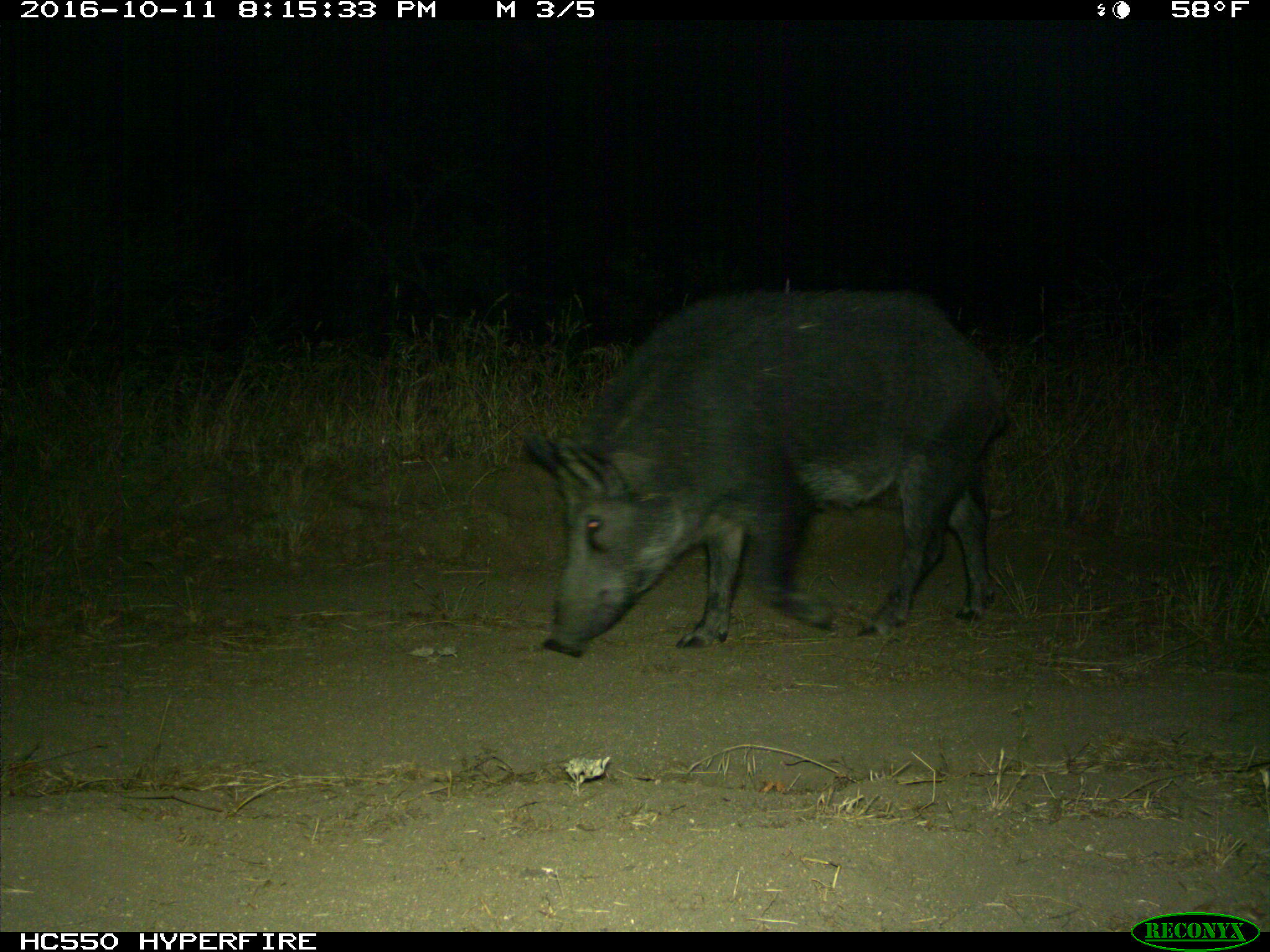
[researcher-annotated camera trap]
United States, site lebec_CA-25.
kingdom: Animalia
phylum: Chordata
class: Mammalia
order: Artiodactyla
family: Suidae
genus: Sus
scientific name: Sus scrofa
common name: wild boar